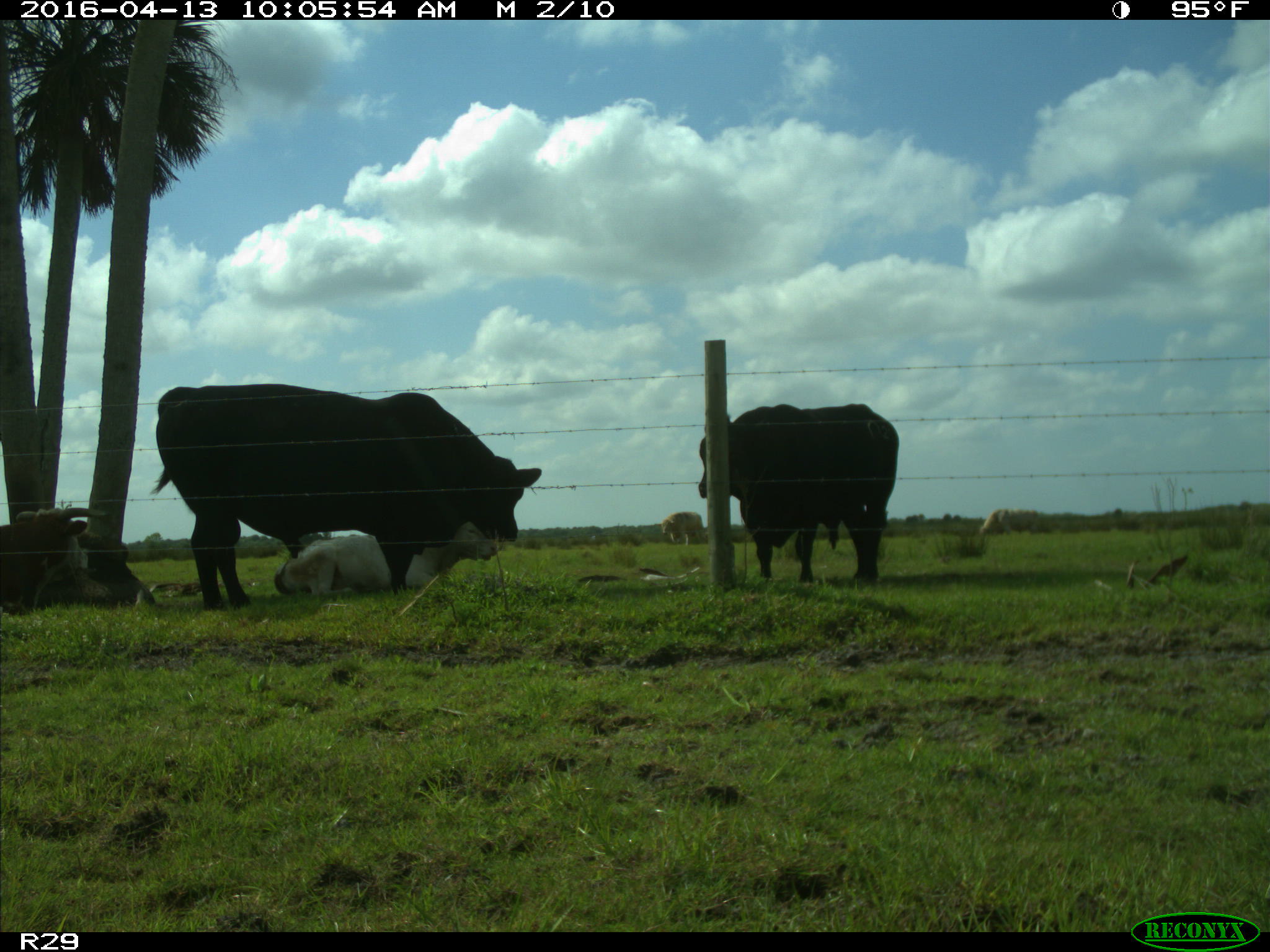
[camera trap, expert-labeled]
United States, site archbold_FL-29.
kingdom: Animalia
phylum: Chordata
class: Mammalia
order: Artiodactyla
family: Bovidae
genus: Bos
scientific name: Bos taurus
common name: domestic cow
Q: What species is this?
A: Bos taurus (domestic cow).